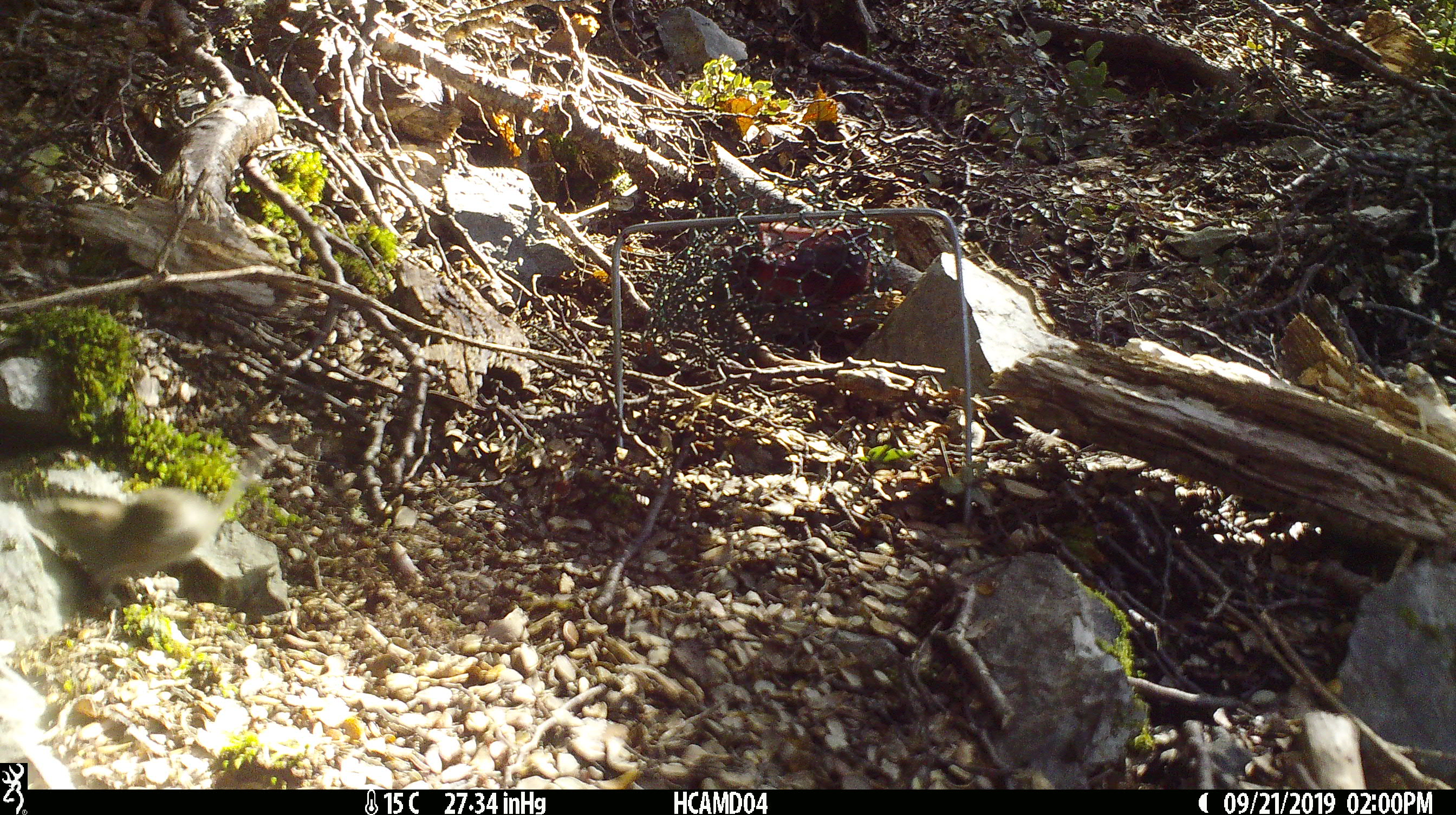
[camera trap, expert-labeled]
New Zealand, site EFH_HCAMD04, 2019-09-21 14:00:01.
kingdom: Animalia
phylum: Chordata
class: Mammalia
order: Rodentia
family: Muridae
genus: Mus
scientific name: Mus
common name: mouse